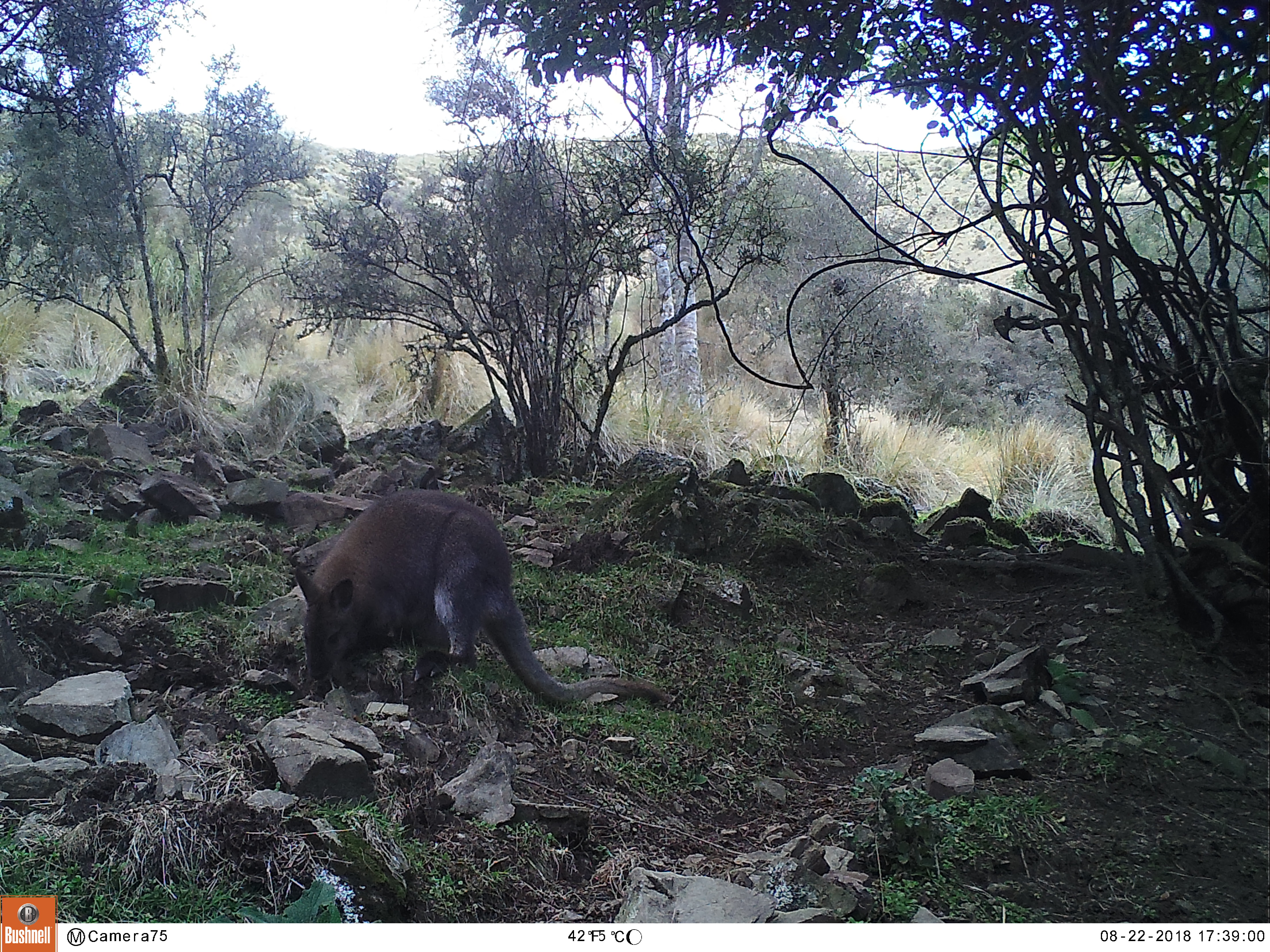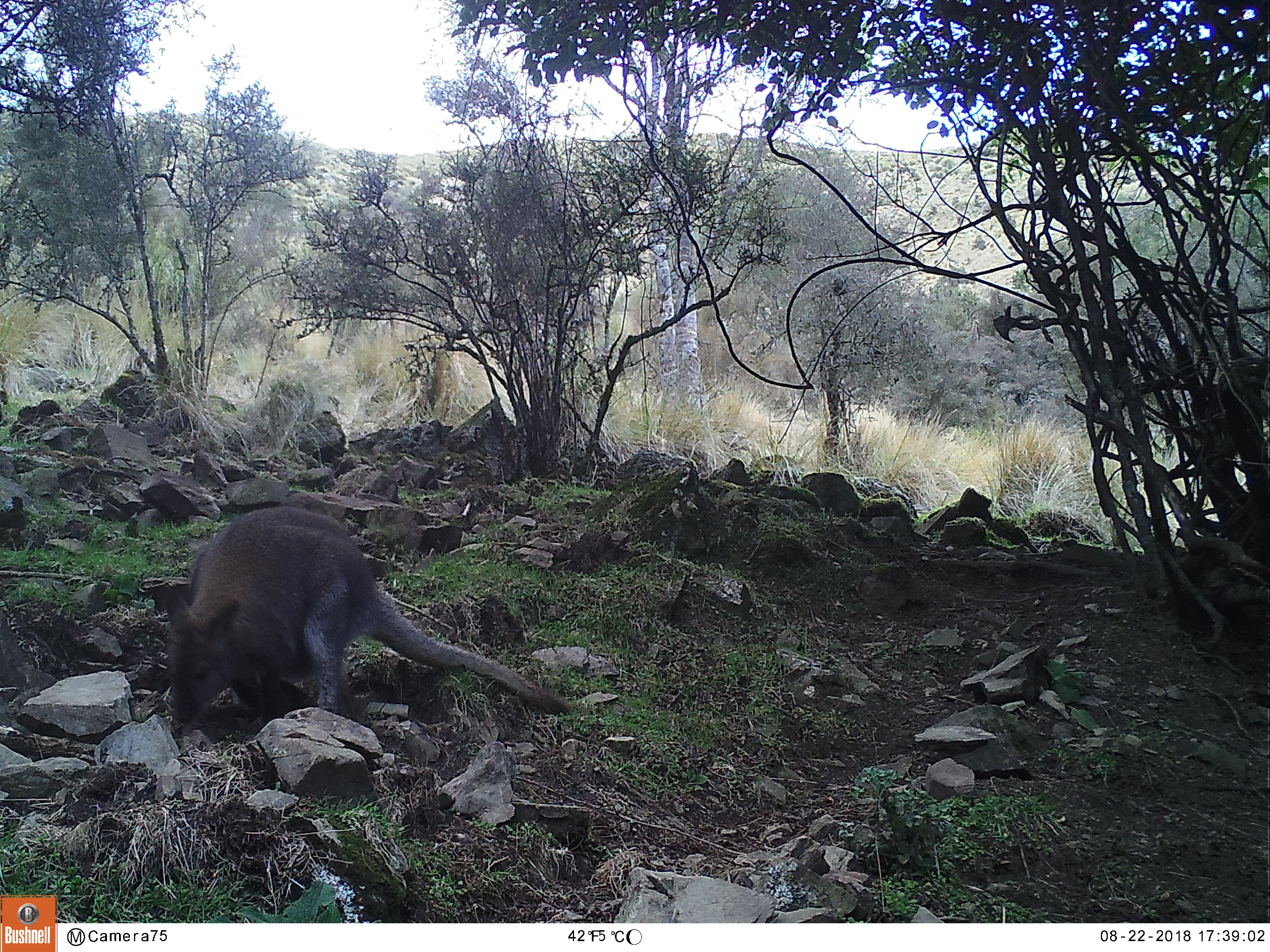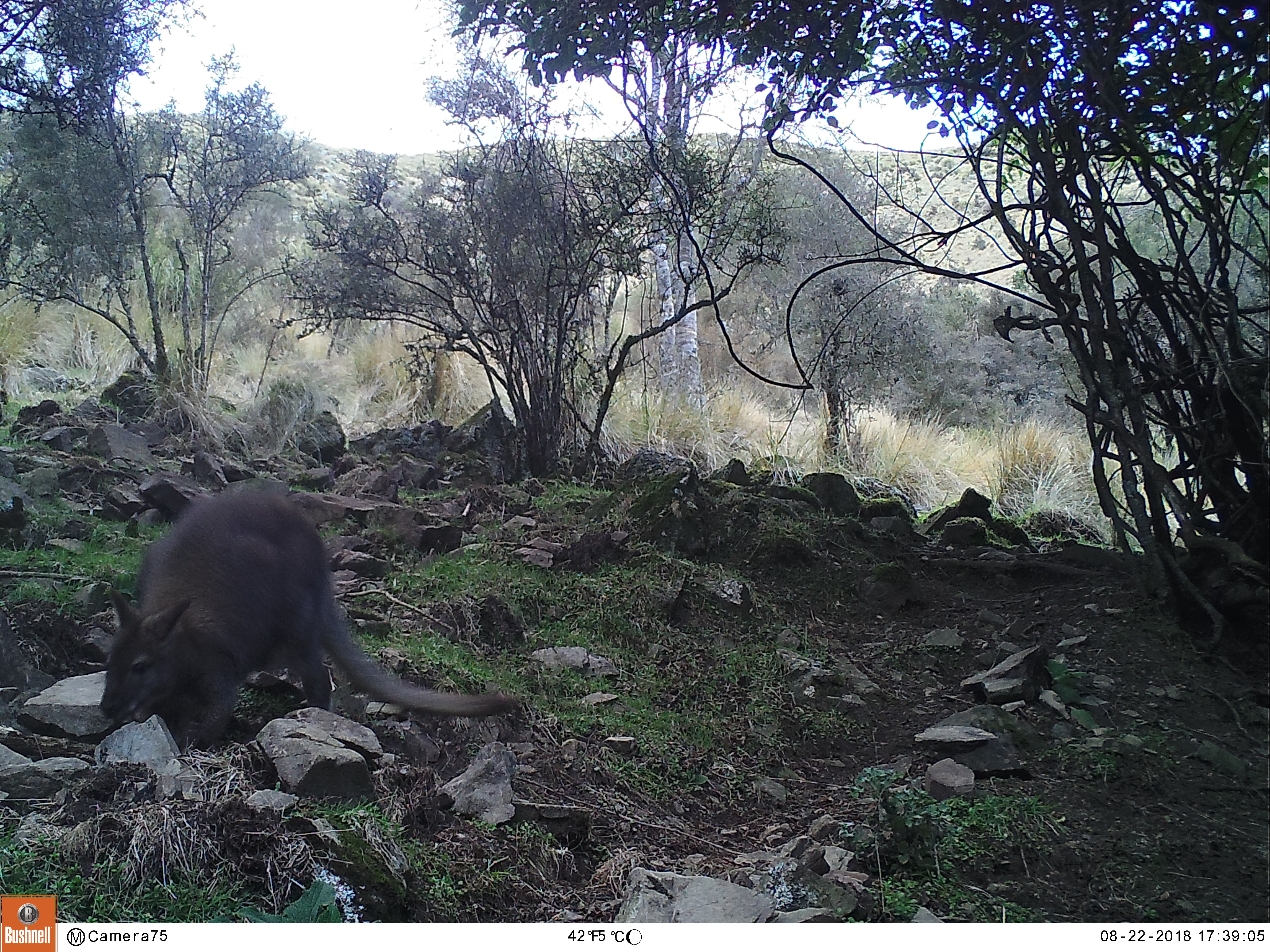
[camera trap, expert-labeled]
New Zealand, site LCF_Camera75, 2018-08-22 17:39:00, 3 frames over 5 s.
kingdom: Animalia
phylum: Chordata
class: Mammalia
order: Diprotodontia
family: Macropodidae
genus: Notamacropus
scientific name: Notamacropus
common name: wallaby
Wallaby (Notamacropus).